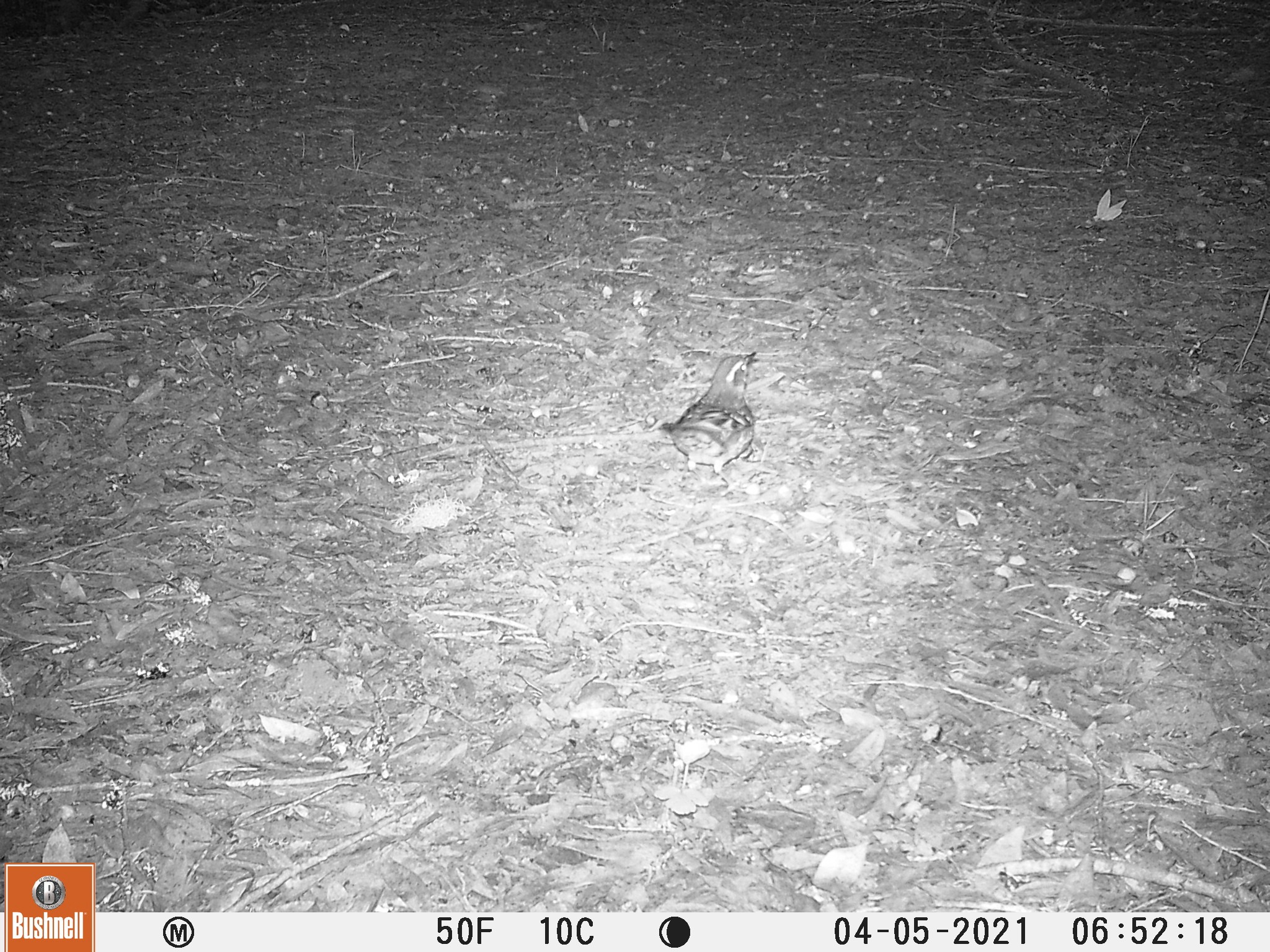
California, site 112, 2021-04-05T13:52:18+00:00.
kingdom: Animalia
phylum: Chordata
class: Aves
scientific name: Aves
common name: bird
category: unknown bird